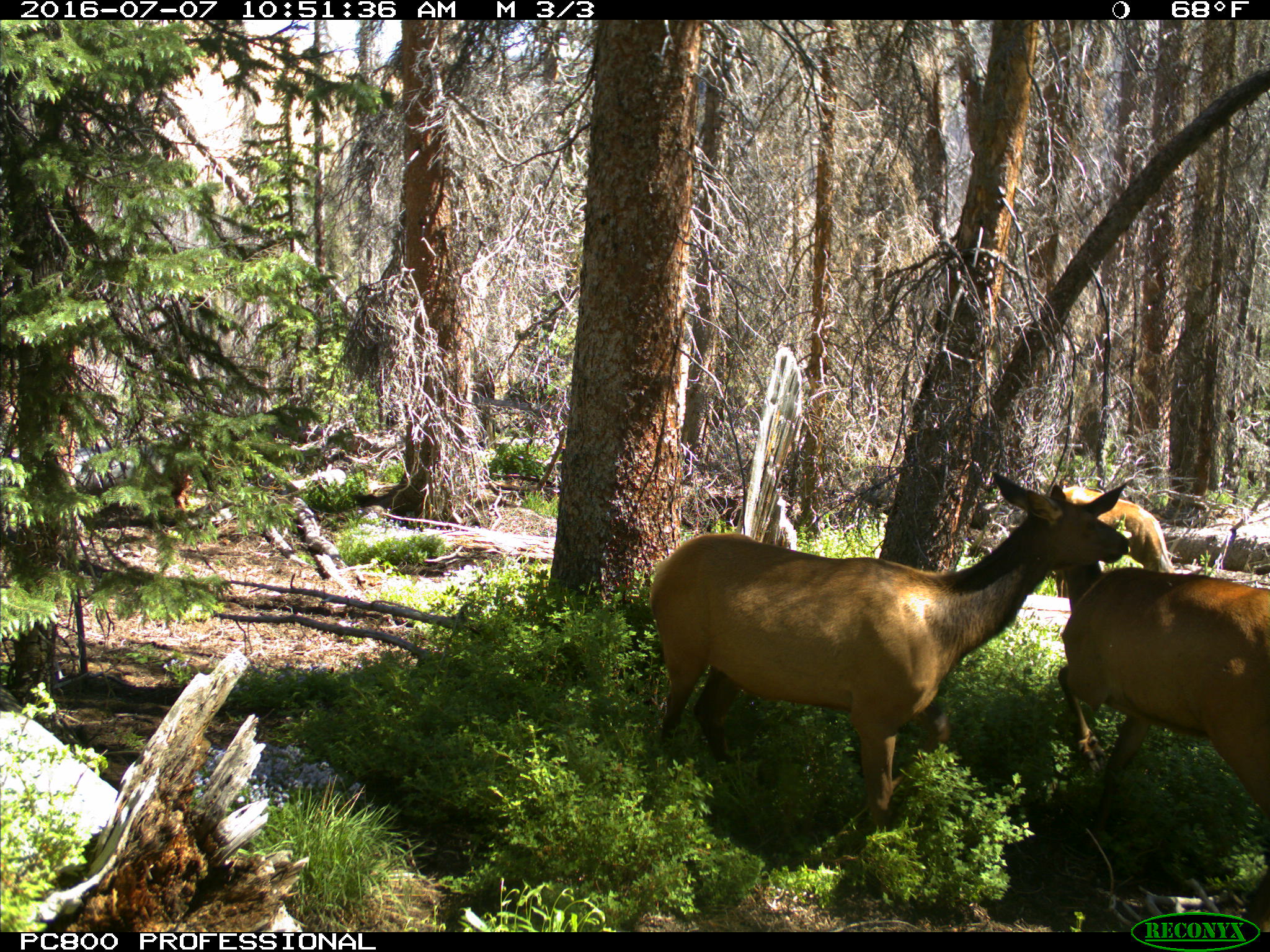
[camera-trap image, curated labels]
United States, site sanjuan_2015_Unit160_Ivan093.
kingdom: Animalia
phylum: Chordata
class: Mammalia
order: Artiodactyla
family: Cervidae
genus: Cervus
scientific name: Cervus elaphus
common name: red deer